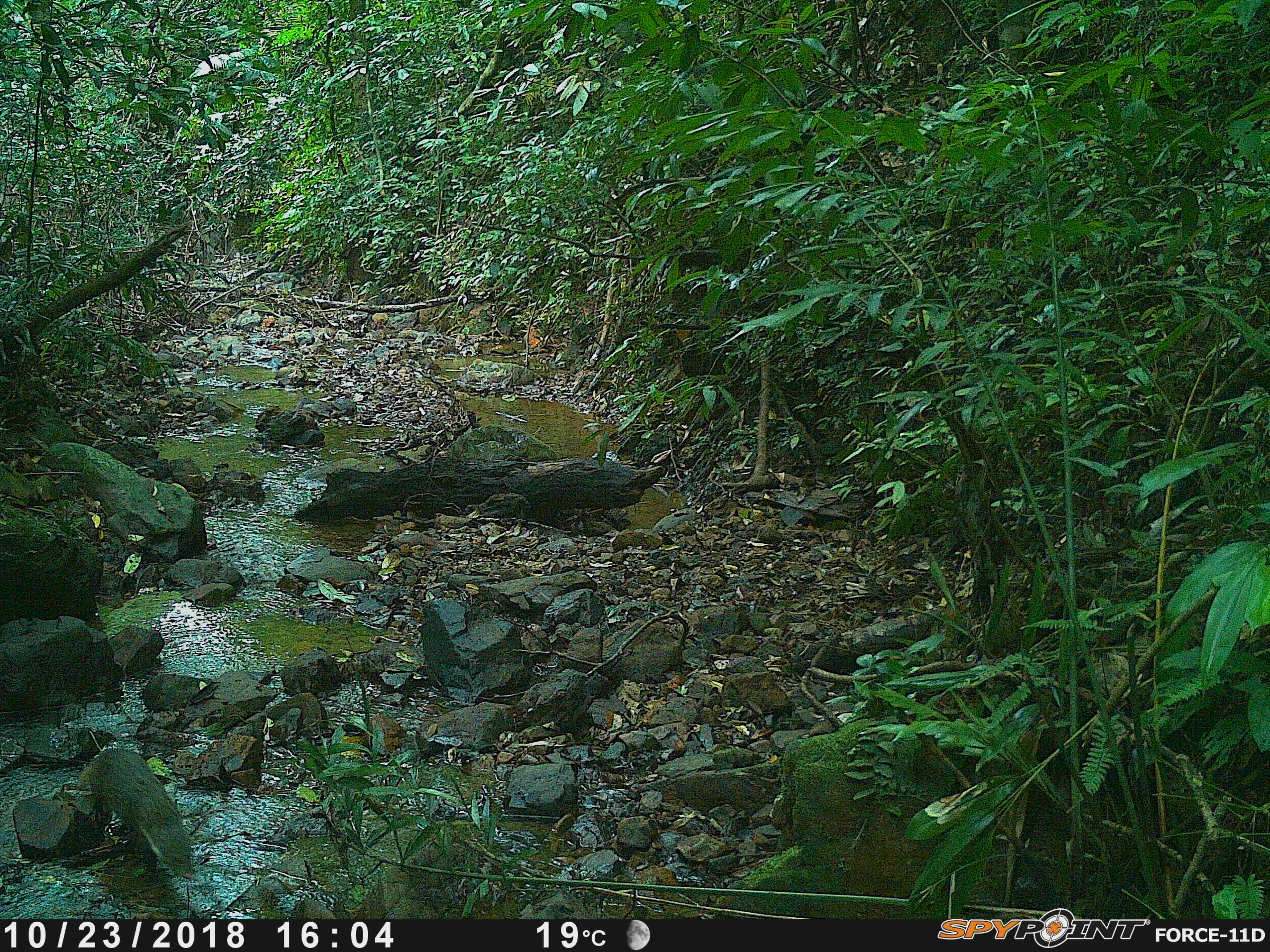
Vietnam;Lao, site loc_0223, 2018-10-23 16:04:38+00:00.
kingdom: Animalia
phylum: Chordata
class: Mammalia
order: Carnivora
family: Herpestidae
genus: Urva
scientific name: Urva urva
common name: crab-eating mongoose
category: crab eating mongoose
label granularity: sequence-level